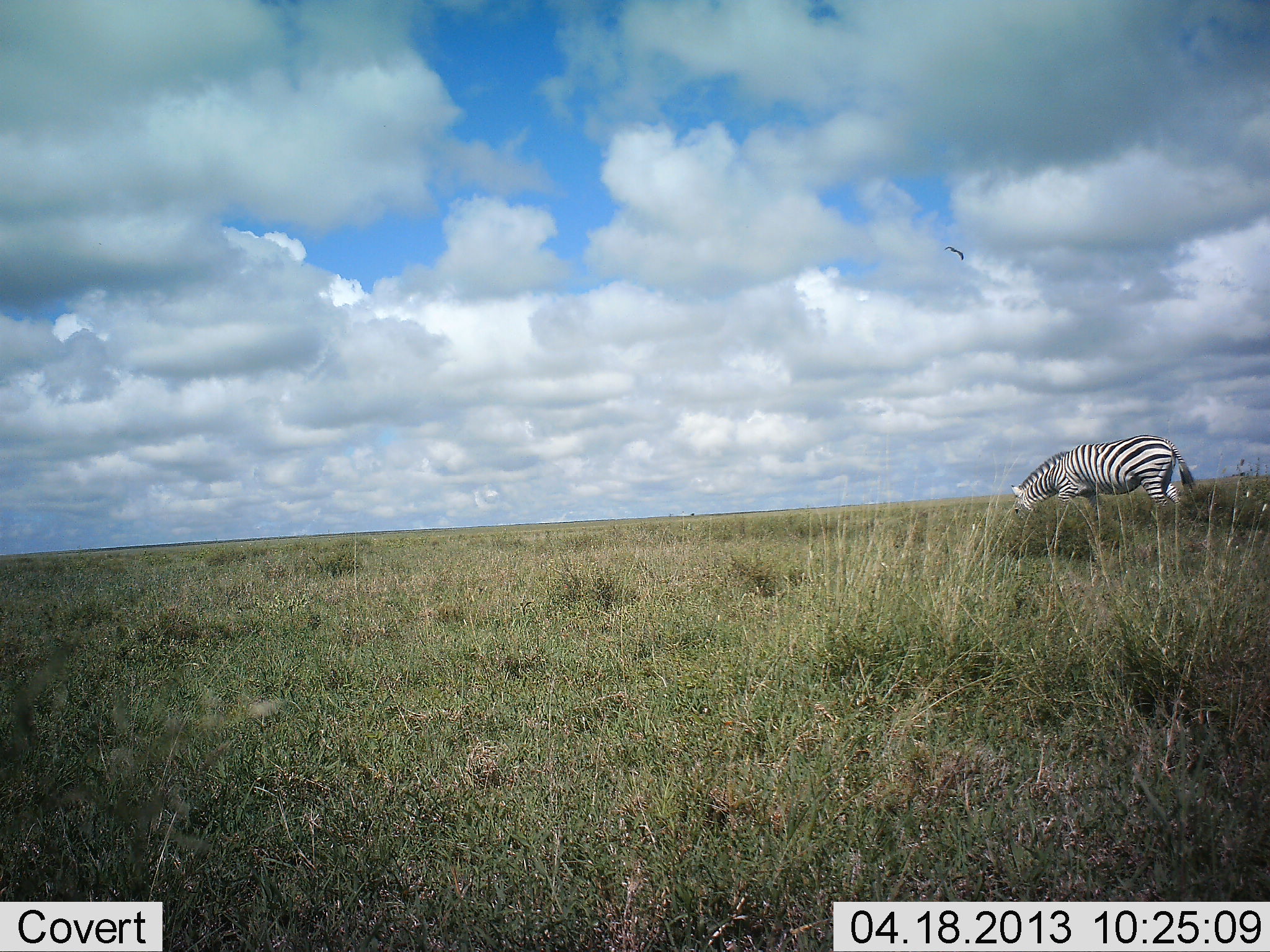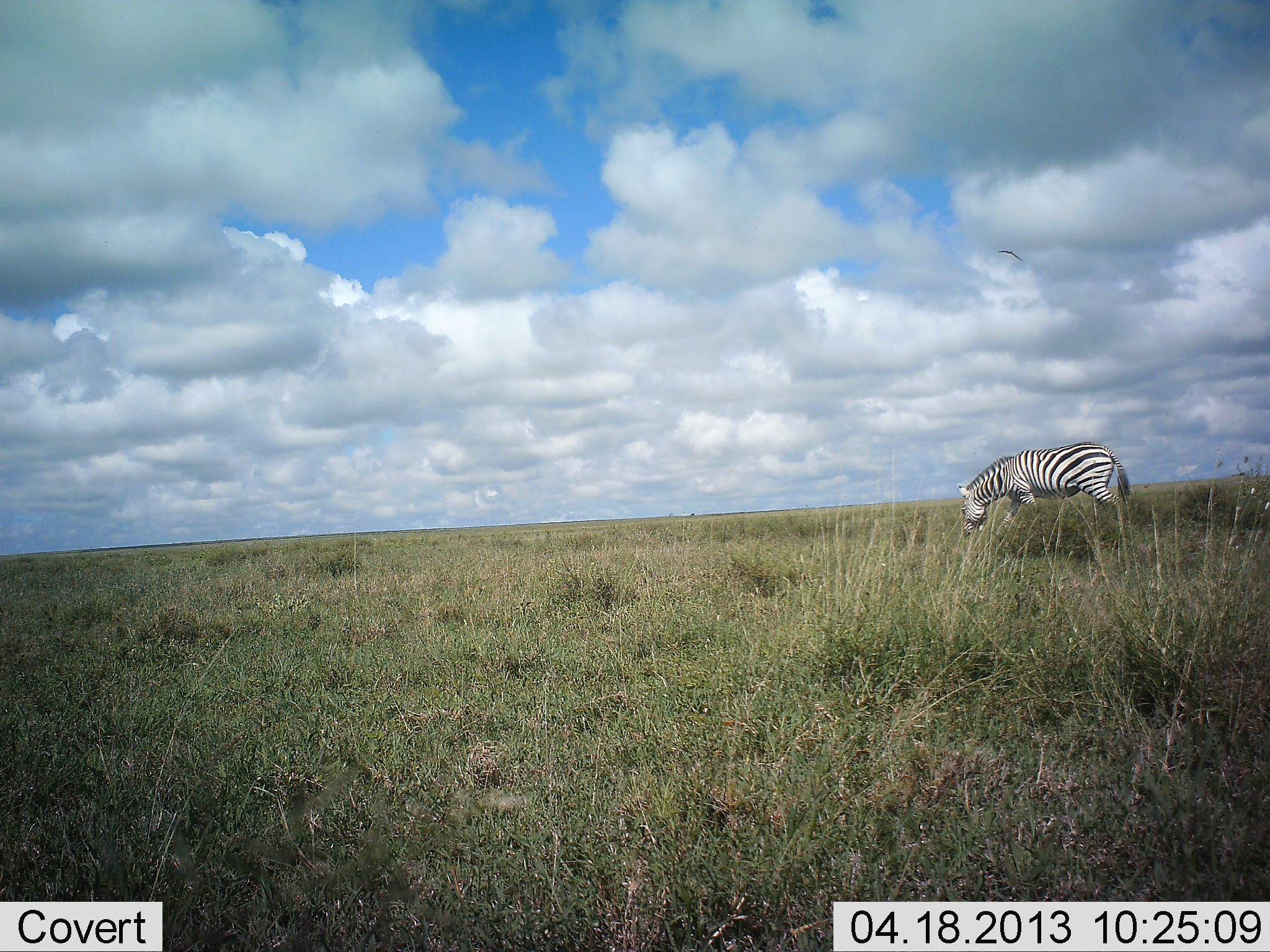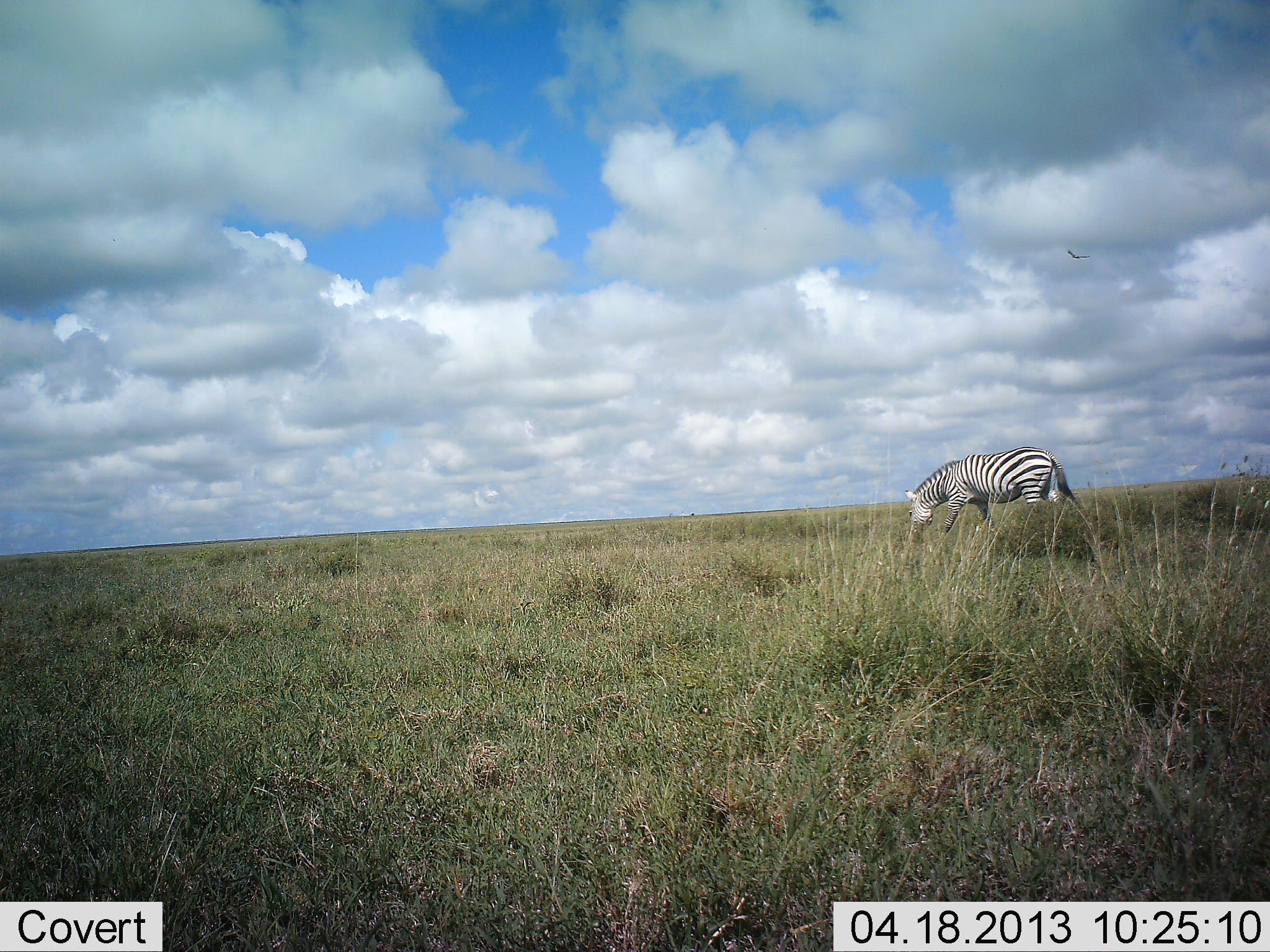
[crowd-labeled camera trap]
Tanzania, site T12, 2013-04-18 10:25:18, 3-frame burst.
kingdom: Animalia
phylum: Chordata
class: Mammalia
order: Perissodactyla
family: Equidae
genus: Equus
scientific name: Equus quagga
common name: plains zebra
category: zebra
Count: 1.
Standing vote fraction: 13%.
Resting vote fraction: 0%.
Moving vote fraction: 76%.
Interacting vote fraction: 0%.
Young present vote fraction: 0%.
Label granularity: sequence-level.